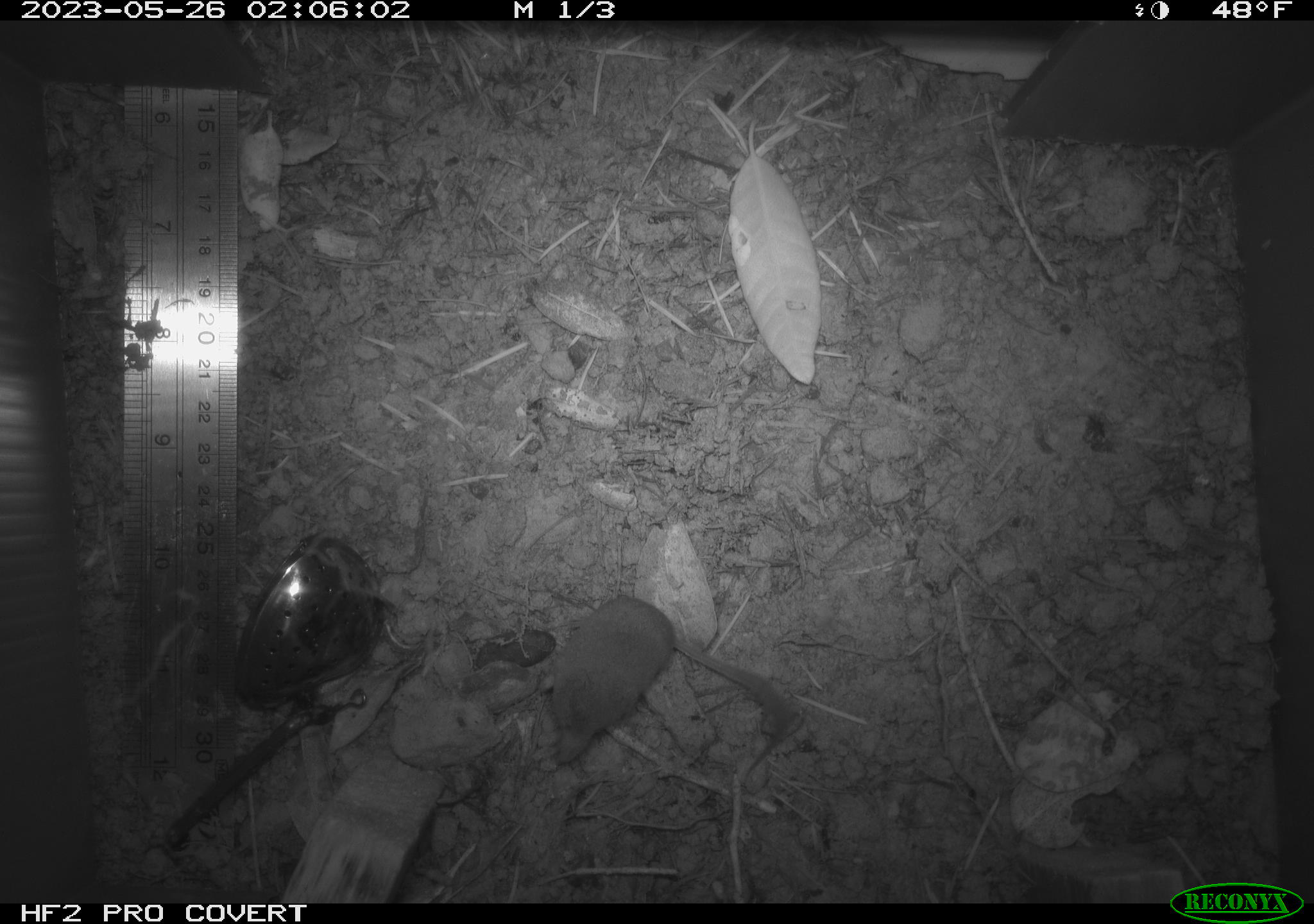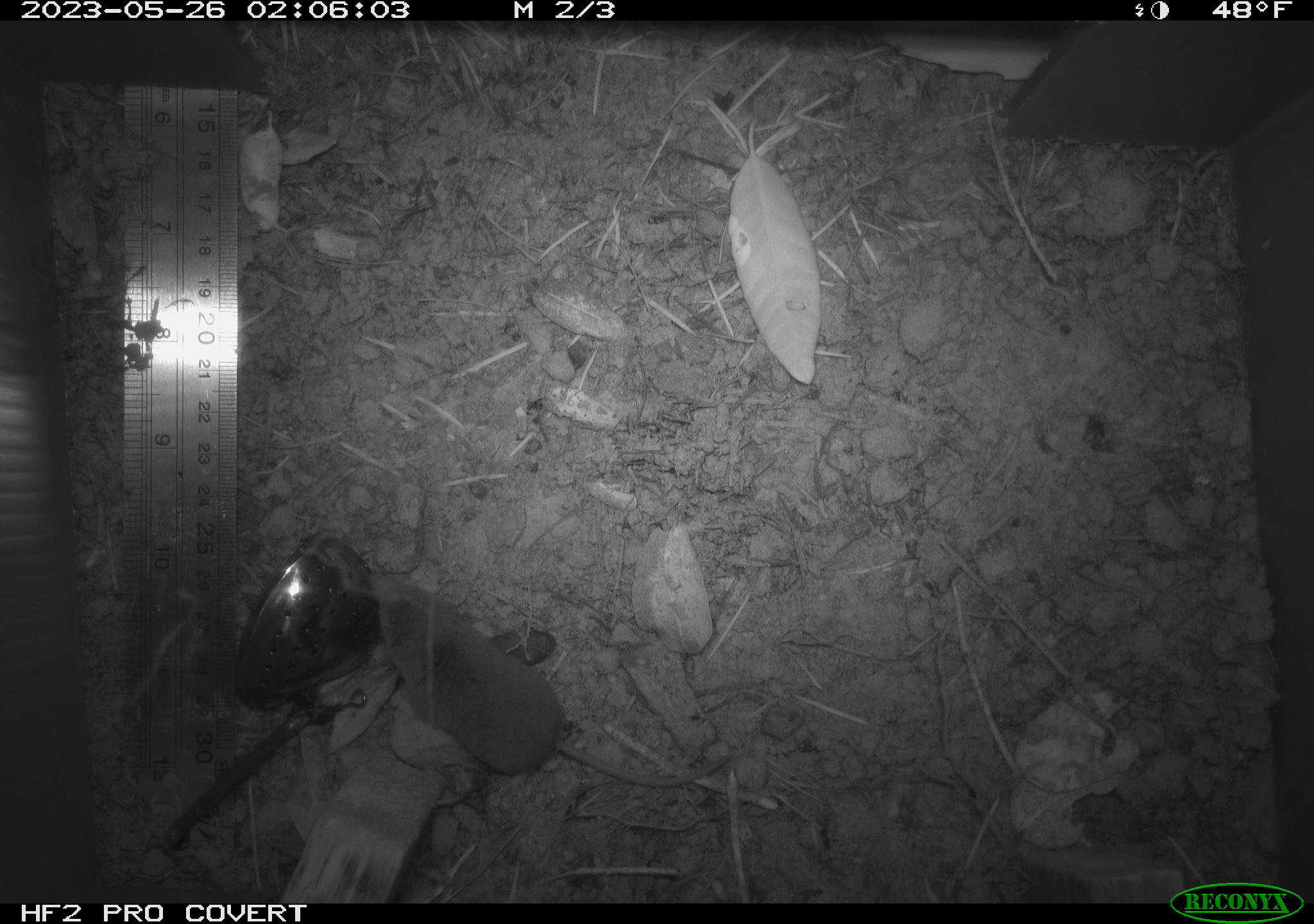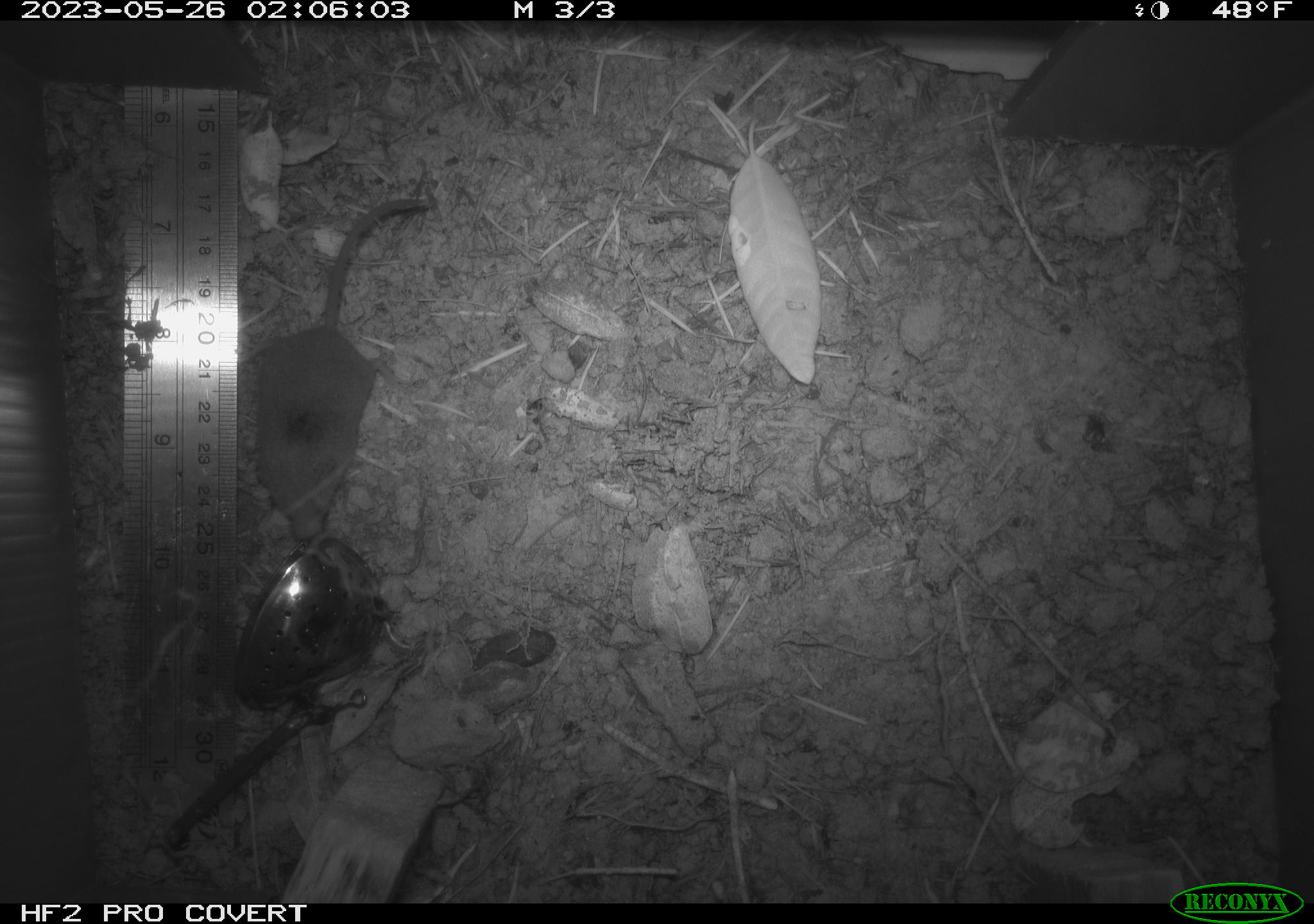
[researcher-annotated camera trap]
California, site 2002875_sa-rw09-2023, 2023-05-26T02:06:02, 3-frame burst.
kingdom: Animalia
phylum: Chordata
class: Mammalia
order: Eulipotyphla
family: Soricidae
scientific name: Soricidae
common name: shrews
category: soricidae family